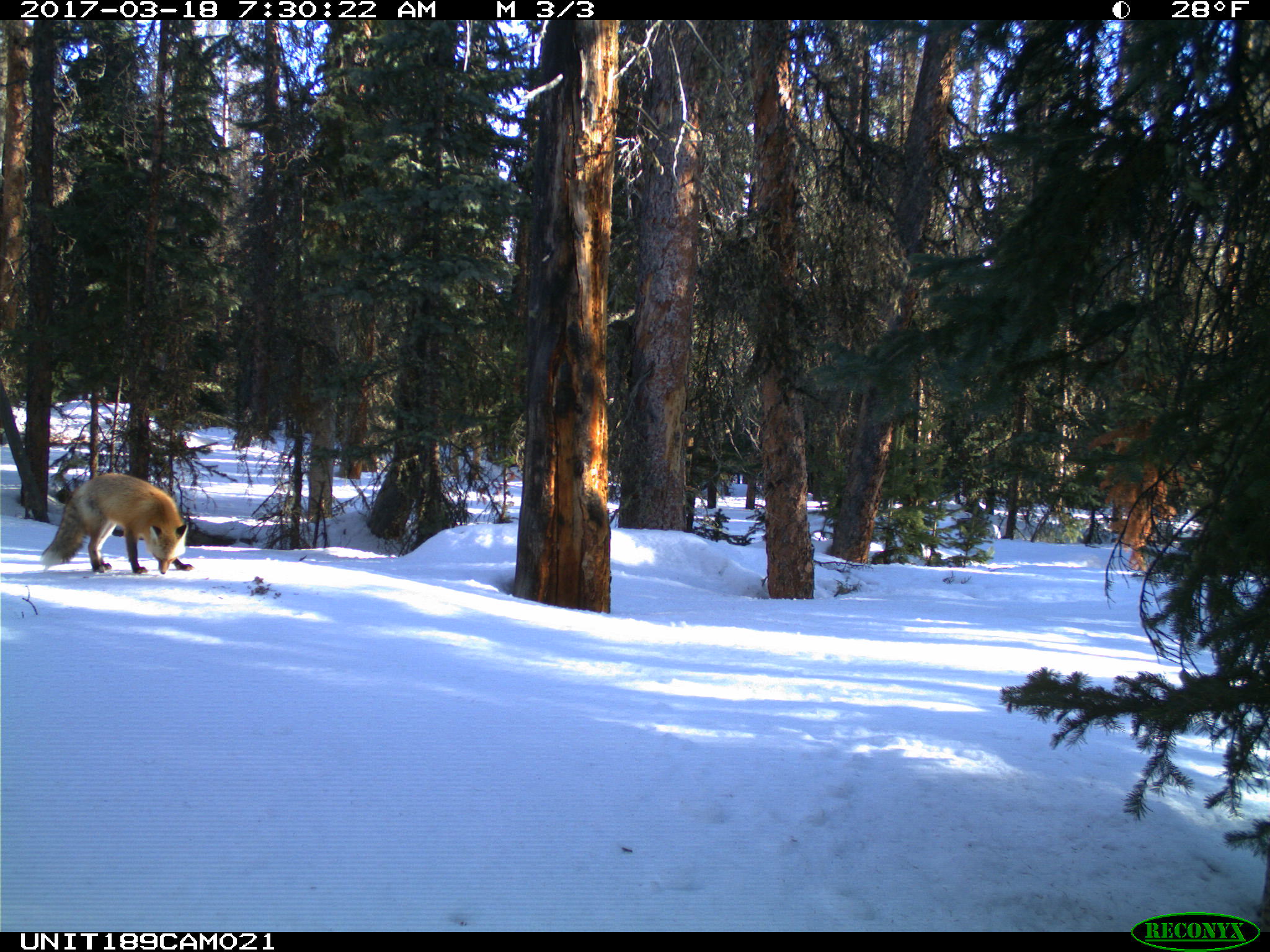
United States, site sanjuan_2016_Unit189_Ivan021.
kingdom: Animalia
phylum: Chordata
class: Mammalia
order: Carnivora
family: Canidae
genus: Vulpes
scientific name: Vulpes vulpes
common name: red fox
Vulpes vulpes (red fox).